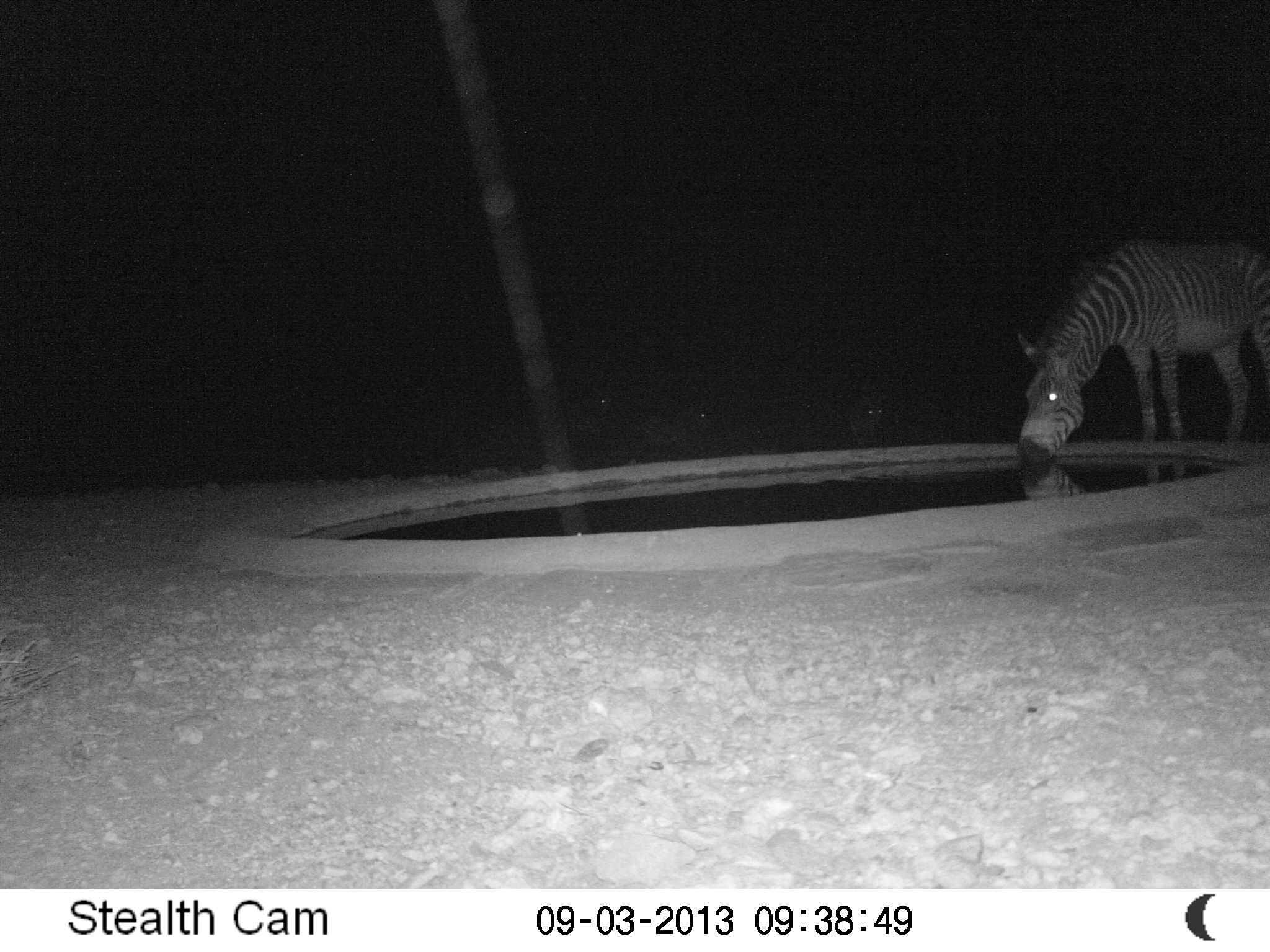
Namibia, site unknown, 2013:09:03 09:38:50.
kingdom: Animalia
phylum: Chordata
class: Mammalia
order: Perissodactyla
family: Equidae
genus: Equus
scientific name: Equus zebra hartmannae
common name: hartmann's mountain zebra